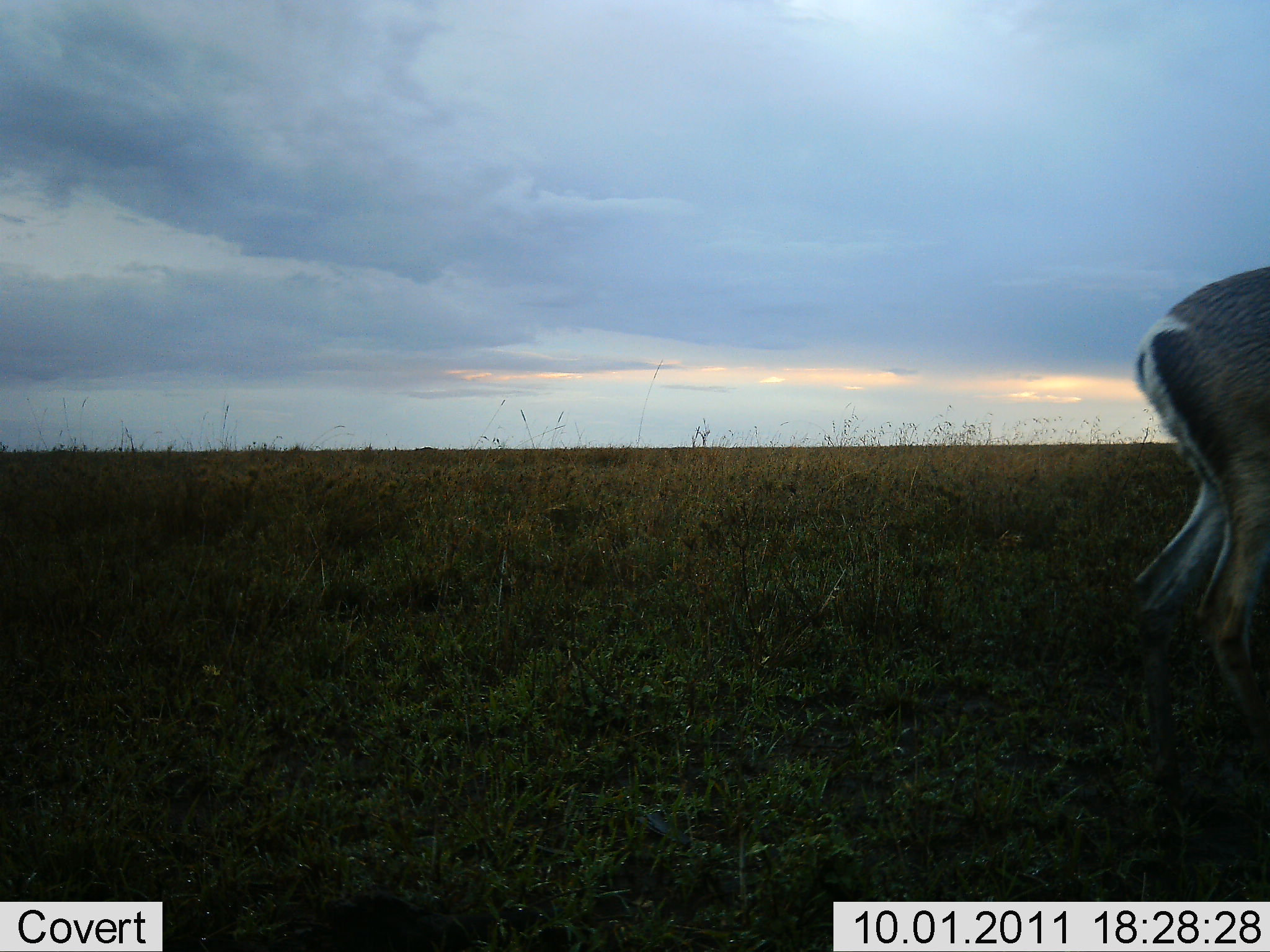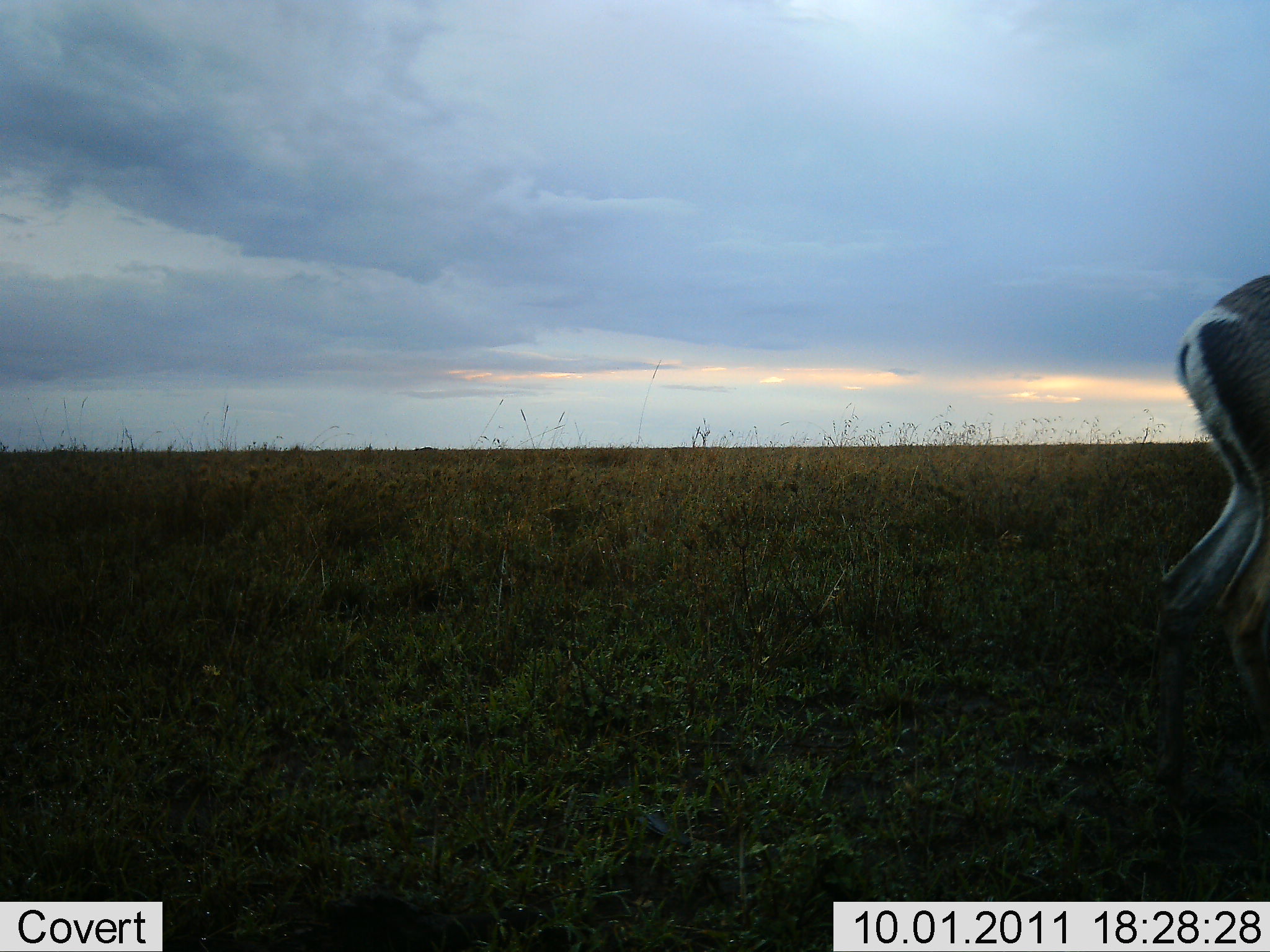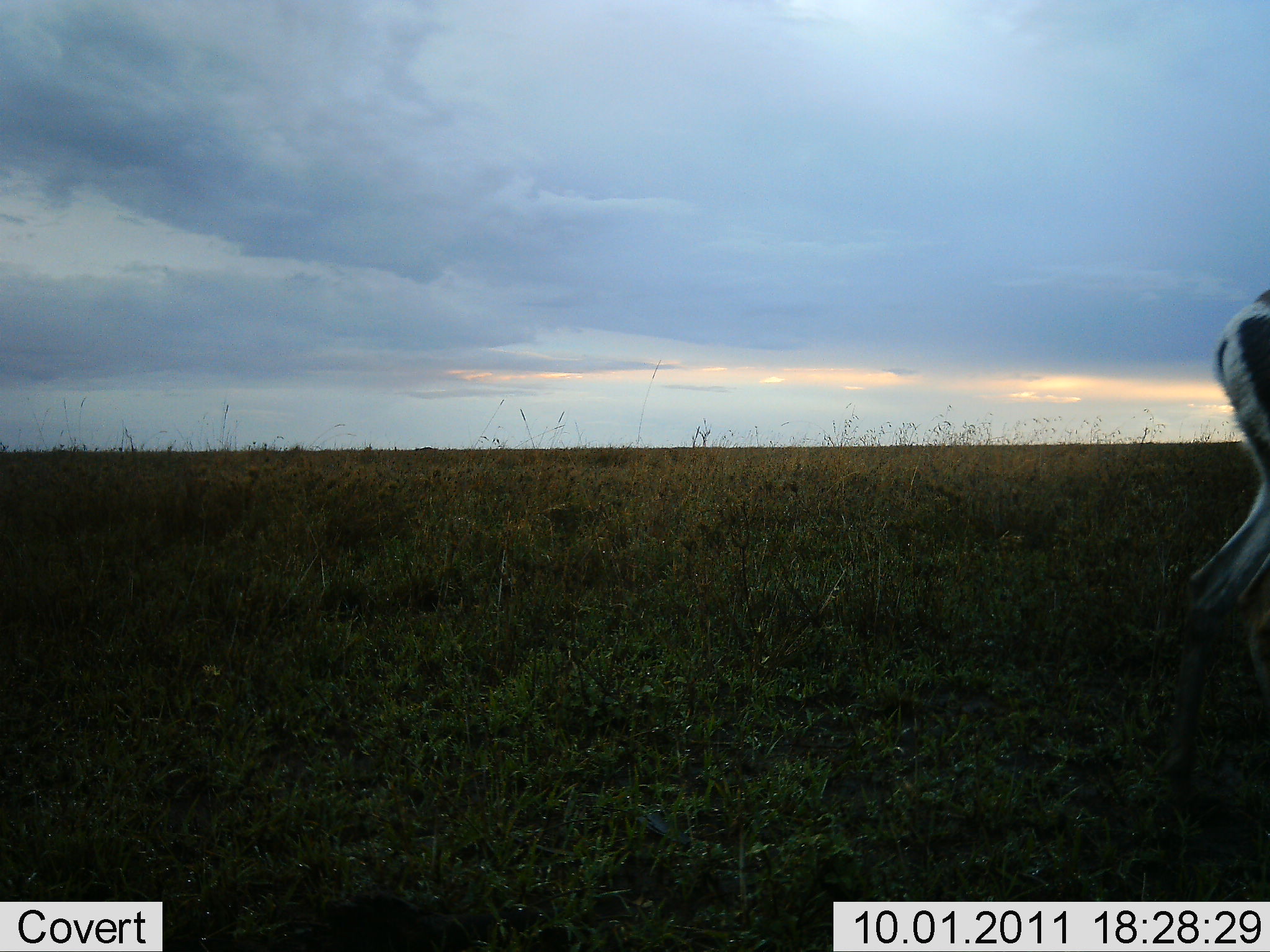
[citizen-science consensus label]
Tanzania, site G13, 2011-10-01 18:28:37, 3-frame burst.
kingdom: Animalia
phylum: Chordata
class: Mammalia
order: Artiodactyla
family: Bovidae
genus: Nanger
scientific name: Nanger granti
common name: grant's gazelle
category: gazellegrants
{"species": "gazellegrants (grant's gazelle) (Nanger granti)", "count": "1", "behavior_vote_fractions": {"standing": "55%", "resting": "0%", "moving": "45%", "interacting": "0%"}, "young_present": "0%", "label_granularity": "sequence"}